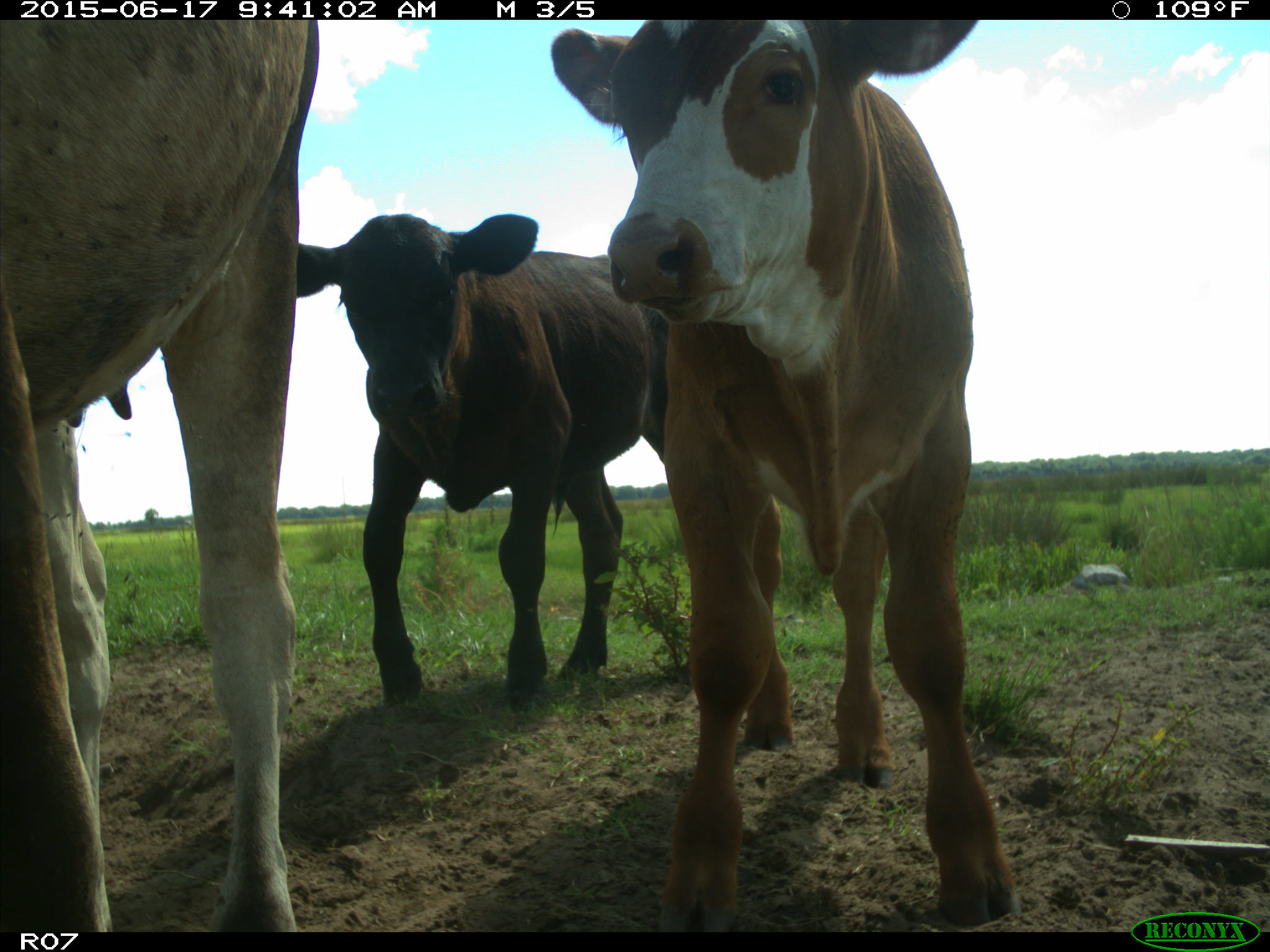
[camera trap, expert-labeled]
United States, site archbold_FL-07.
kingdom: Animalia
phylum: Chordata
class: Mammalia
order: Artiodactyla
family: Bovidae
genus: Bos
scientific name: Bos taurus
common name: domestic cow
Bos taurus (domestic cow).